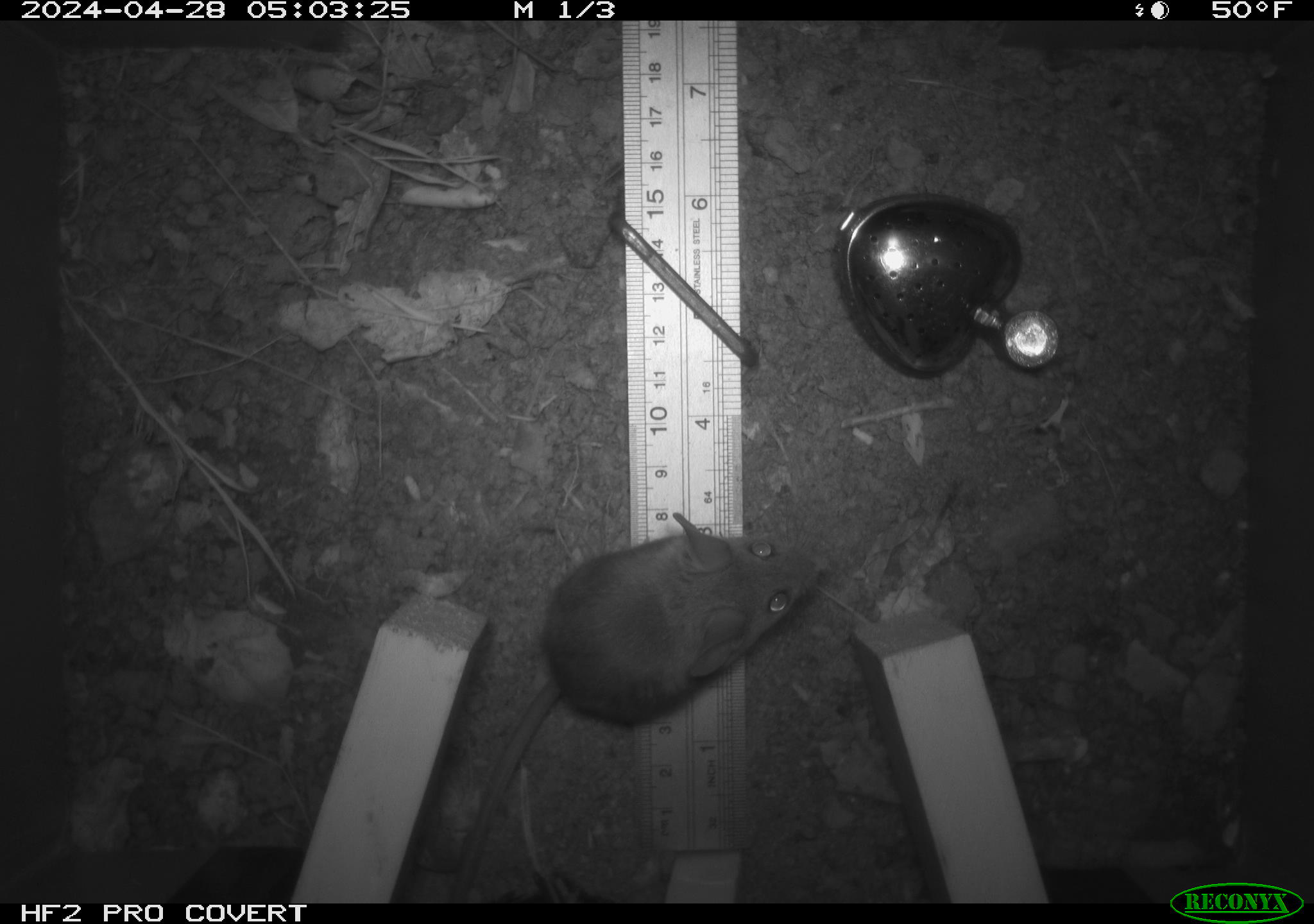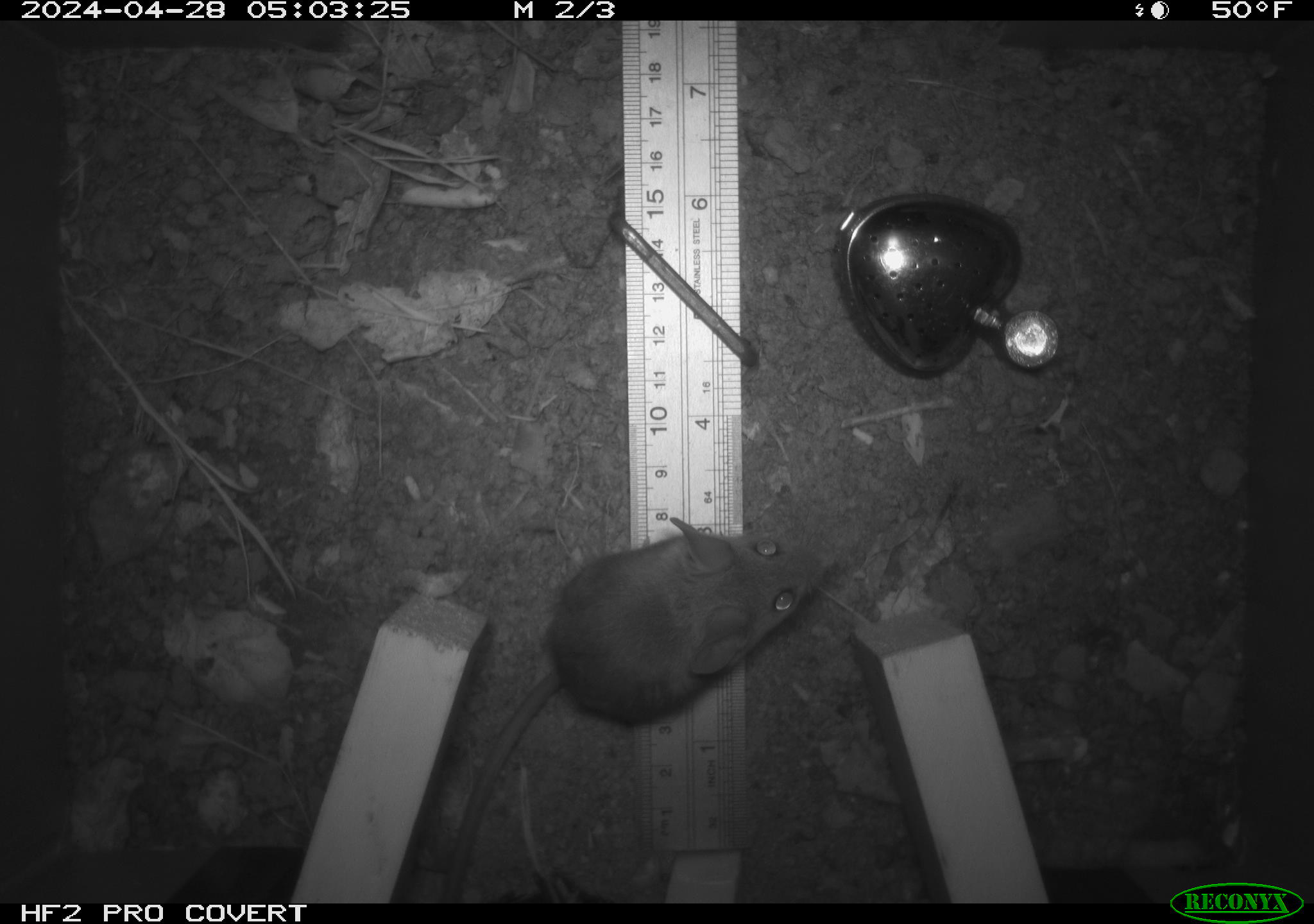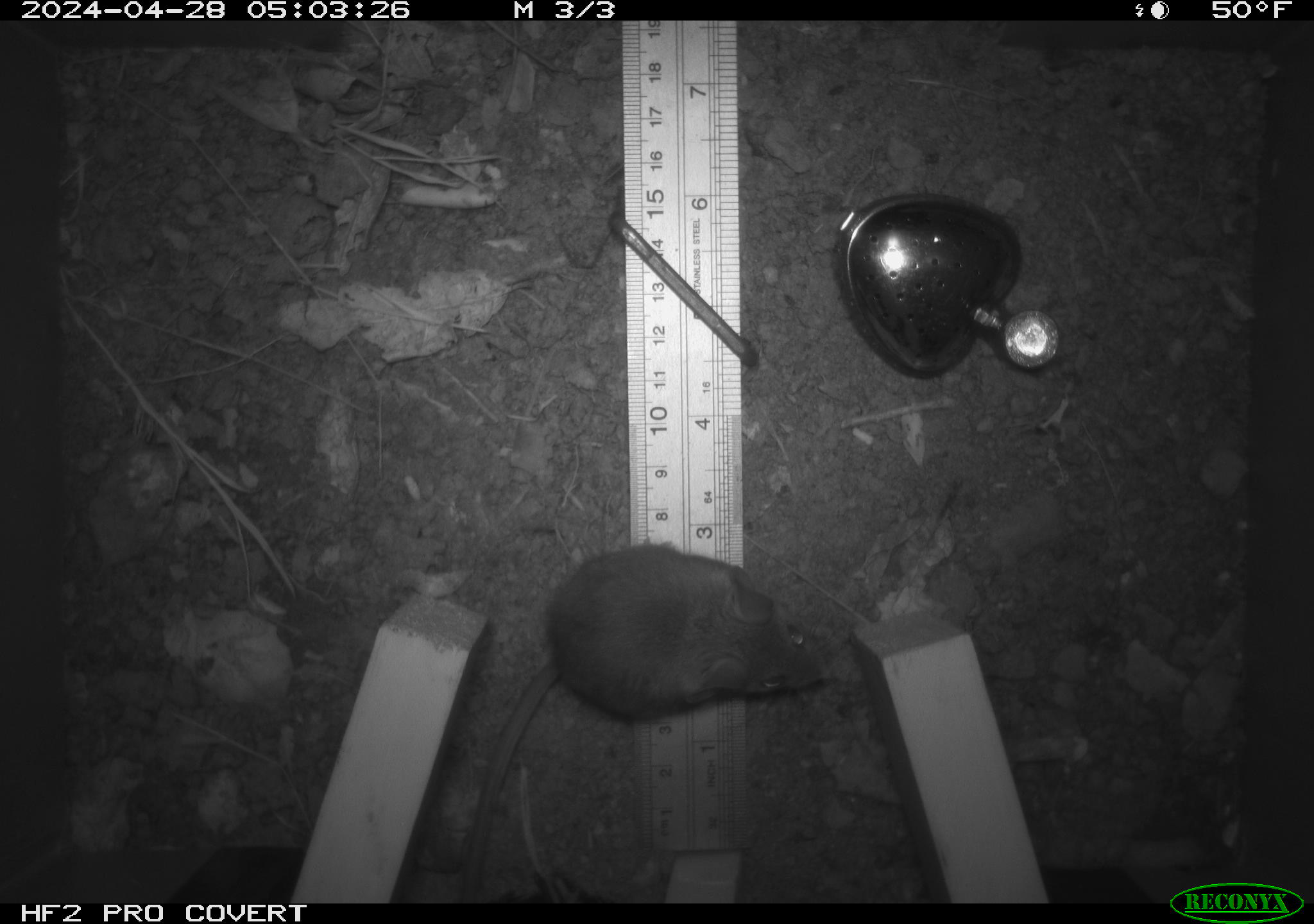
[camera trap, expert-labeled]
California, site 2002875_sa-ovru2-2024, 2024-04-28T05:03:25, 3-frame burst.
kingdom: Animalia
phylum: Chordata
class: Mammalia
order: Rodentia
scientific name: Rodentia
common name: rodent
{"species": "rodent (Rodentia)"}